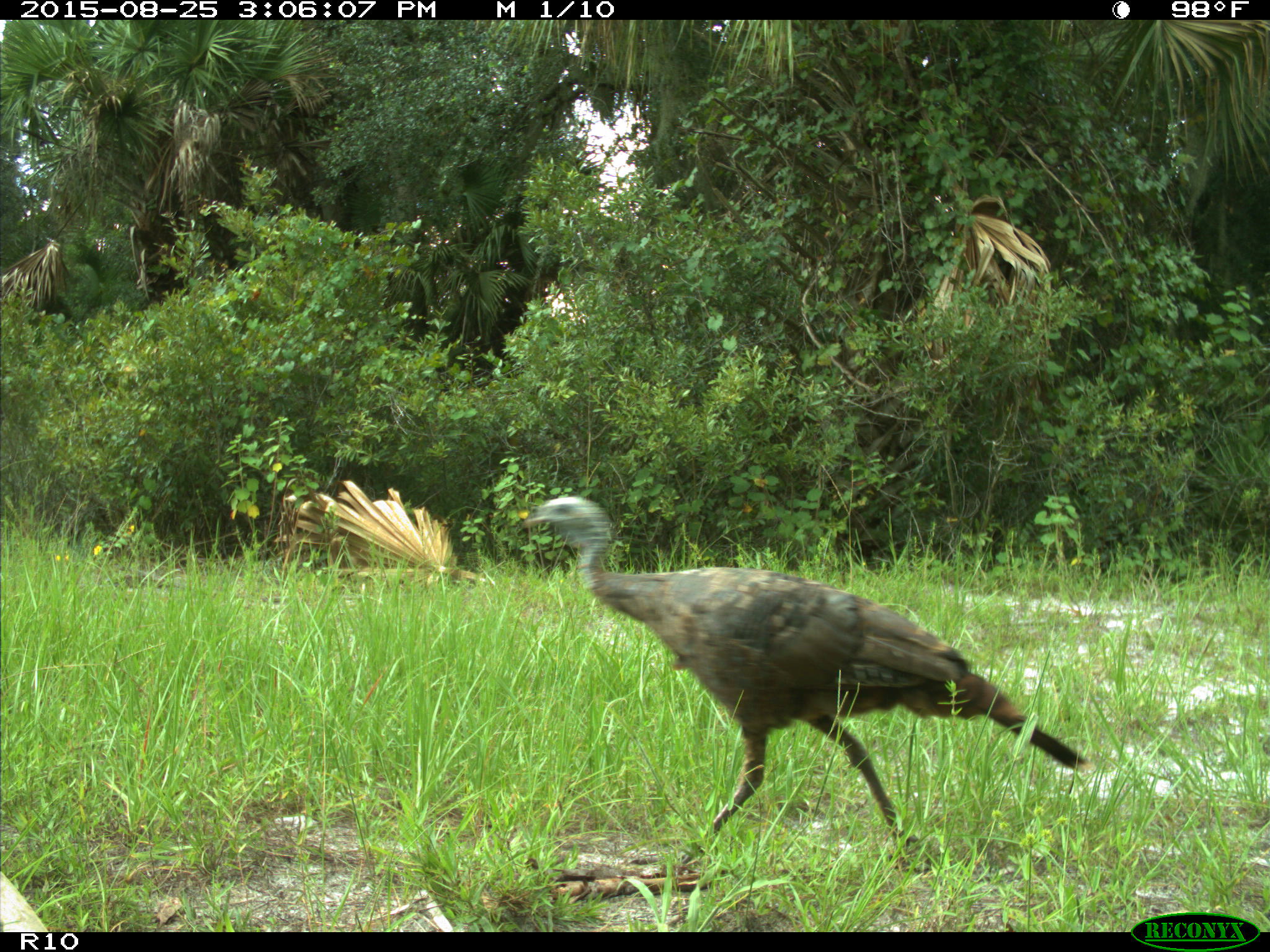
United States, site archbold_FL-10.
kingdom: Animalia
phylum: Chordata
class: Aves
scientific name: Aves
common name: birds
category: unidentified bird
Unidentified bird (birds) (Aves).